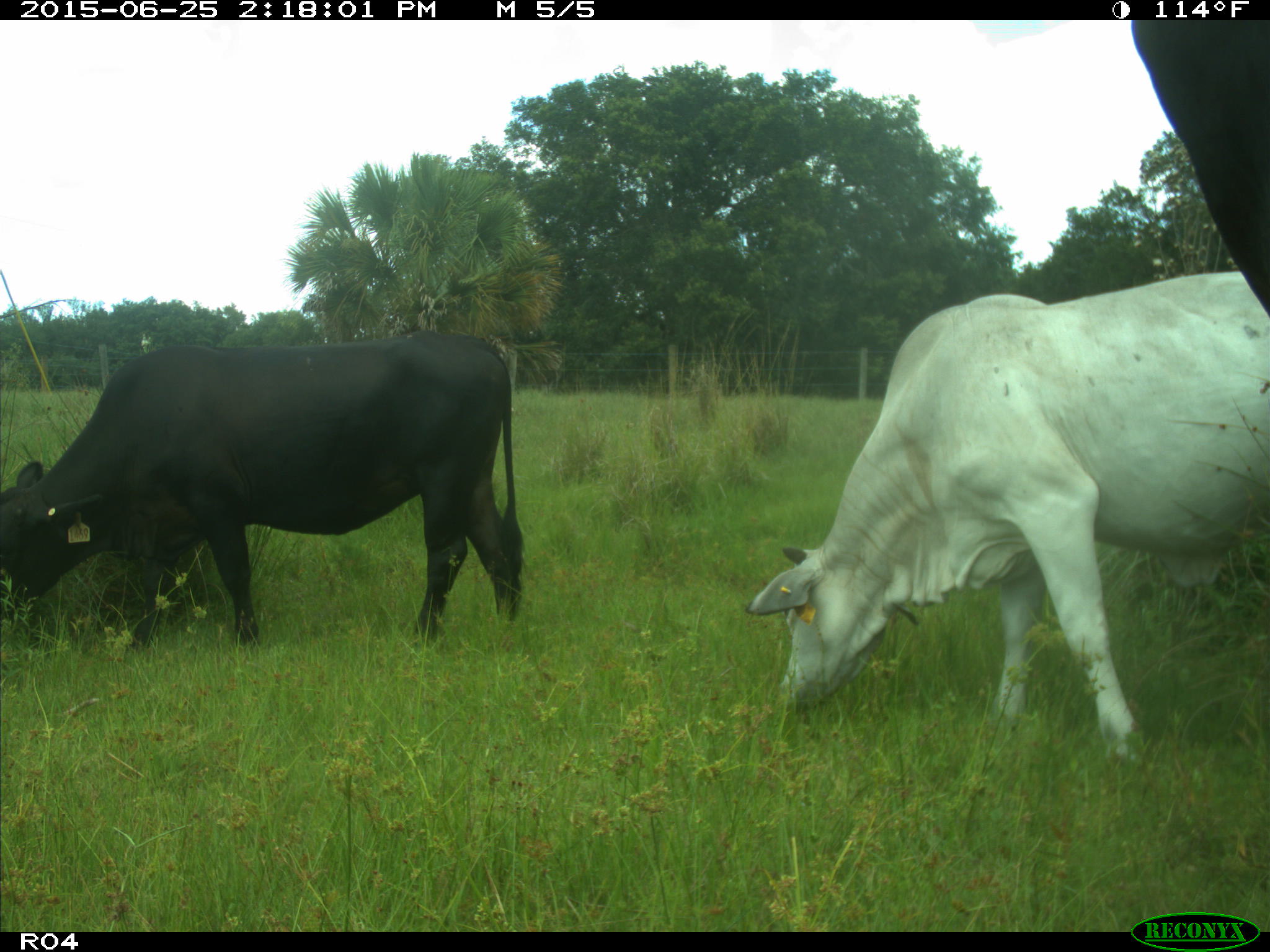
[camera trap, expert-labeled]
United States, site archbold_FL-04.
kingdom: Animalia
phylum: Chordata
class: Mammalia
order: Artiodactyla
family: Bovidae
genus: Bos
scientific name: Bos taurus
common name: domestic cow